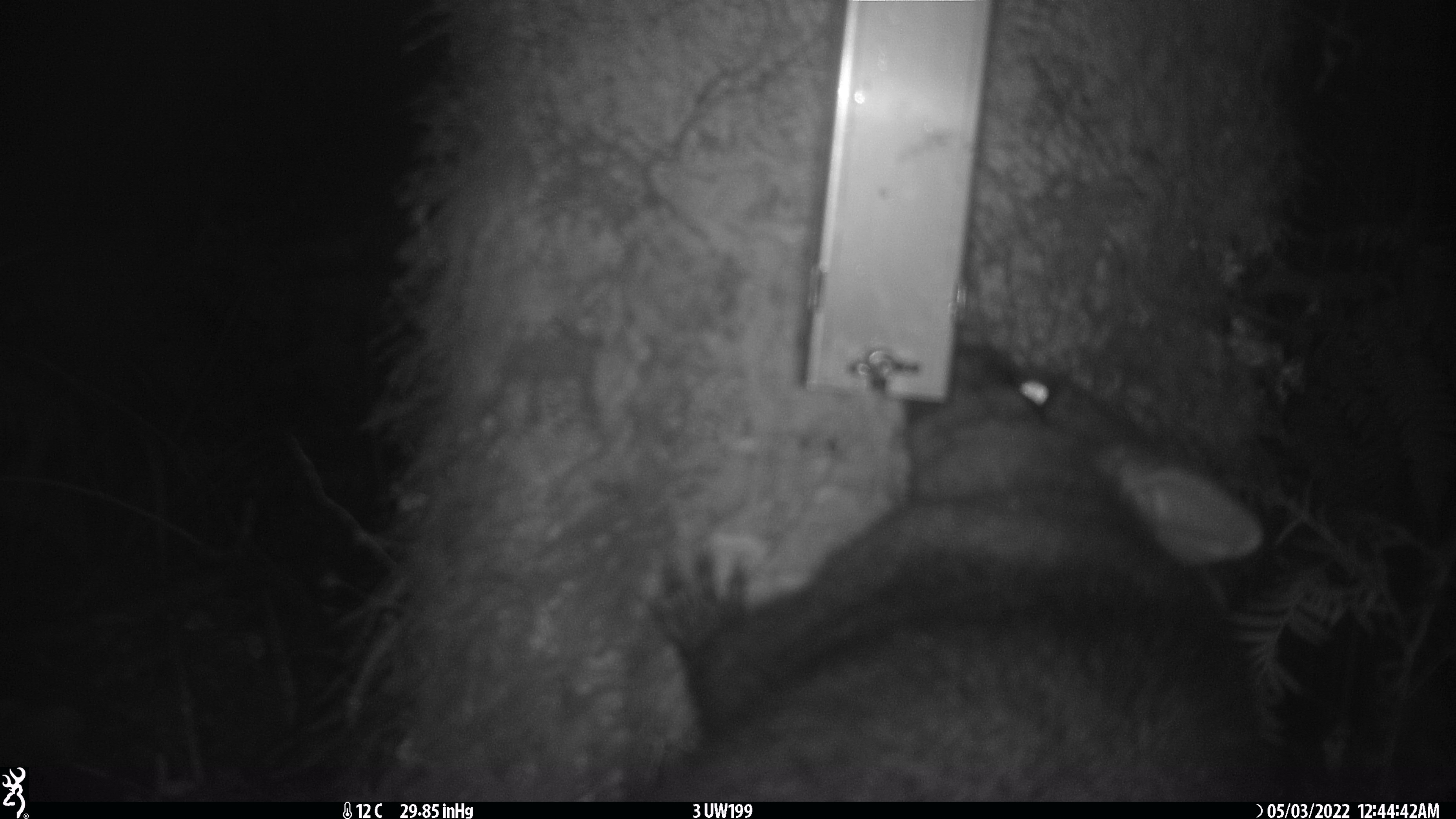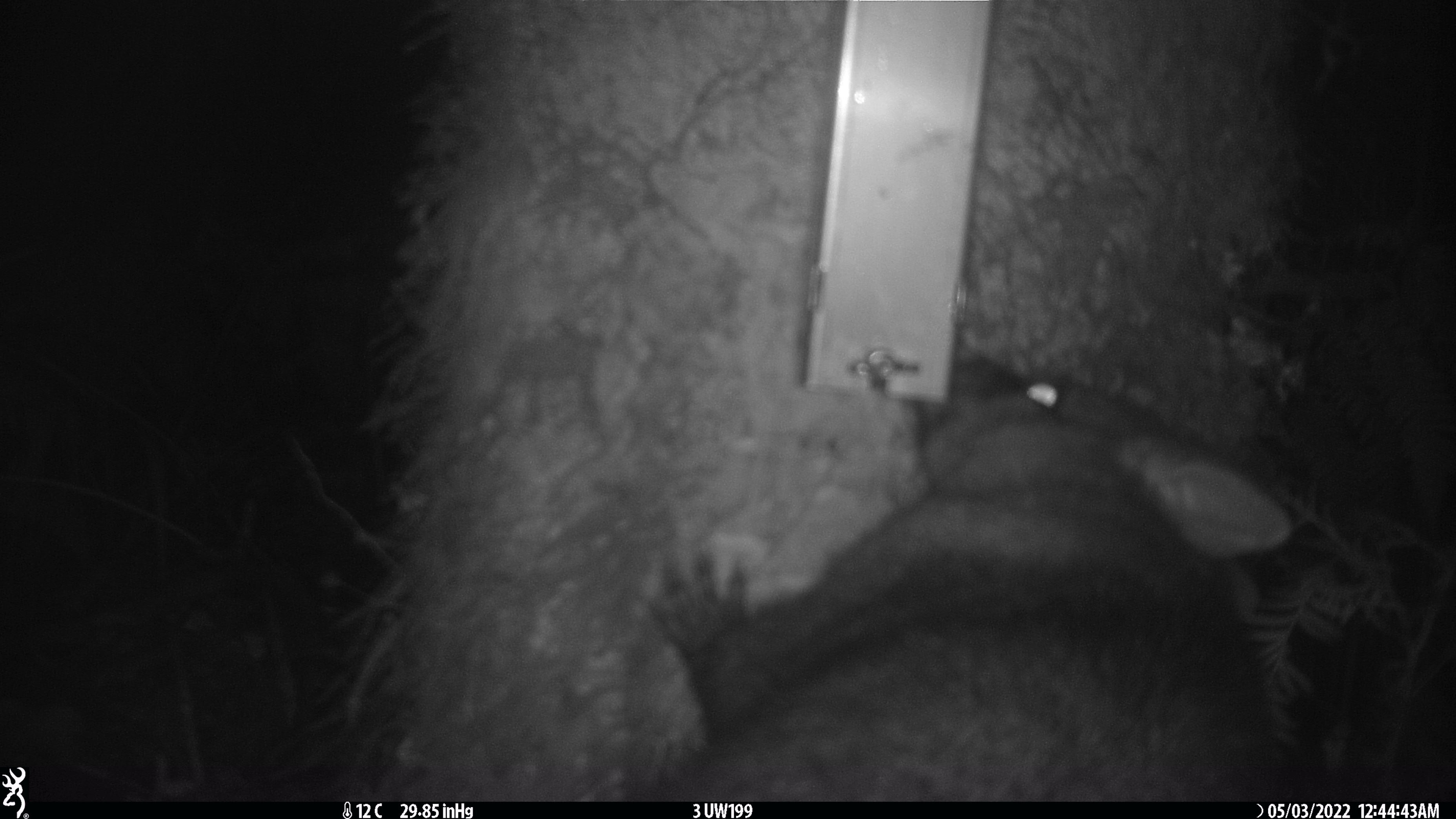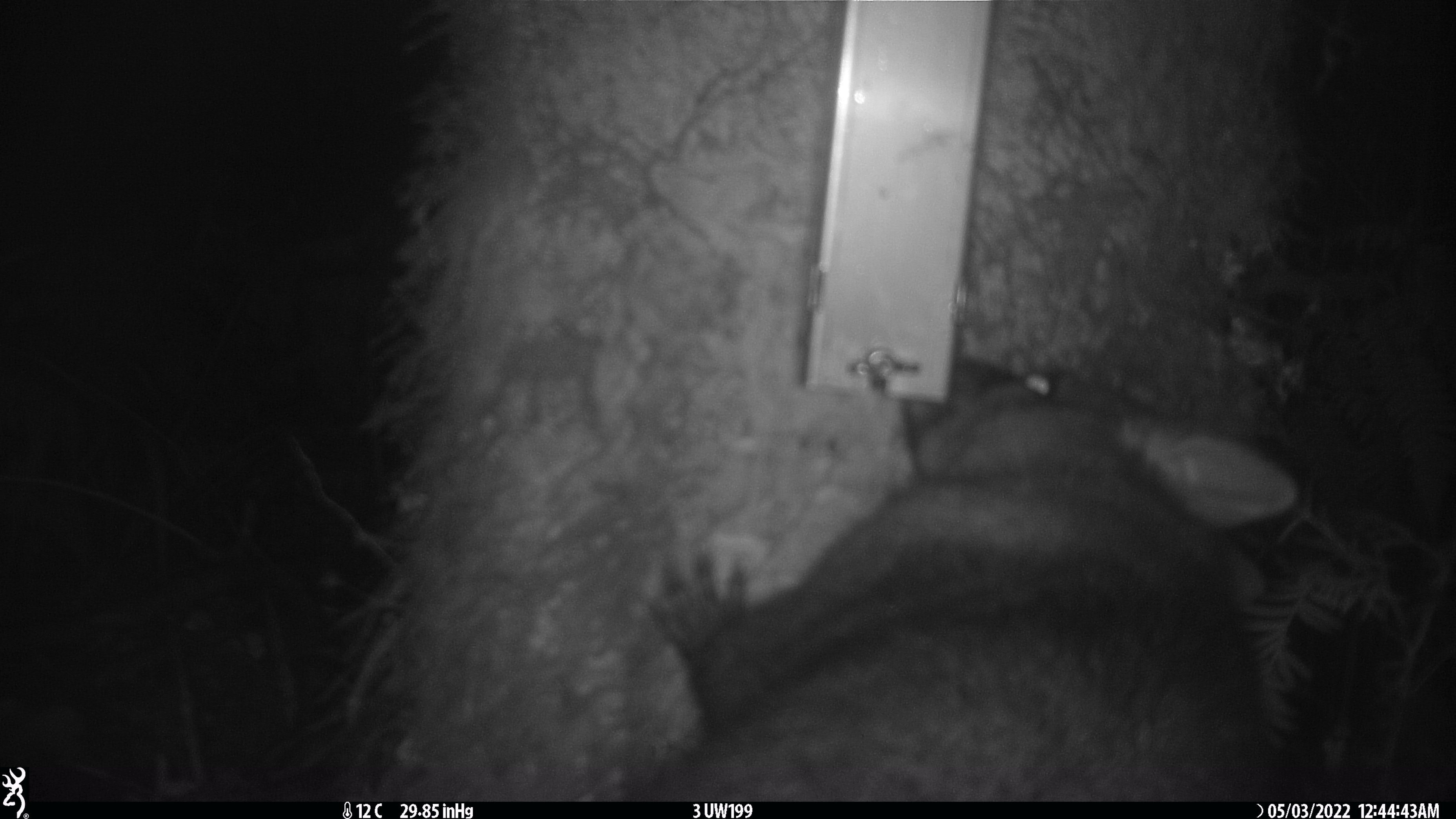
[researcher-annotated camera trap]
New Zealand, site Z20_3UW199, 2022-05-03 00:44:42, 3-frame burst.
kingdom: Animalia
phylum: Chordata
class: Mammalia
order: Diprotodontia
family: Phalangeridae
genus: Trichosurus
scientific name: Trichosurus vulpecula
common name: common brushtail possum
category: possum